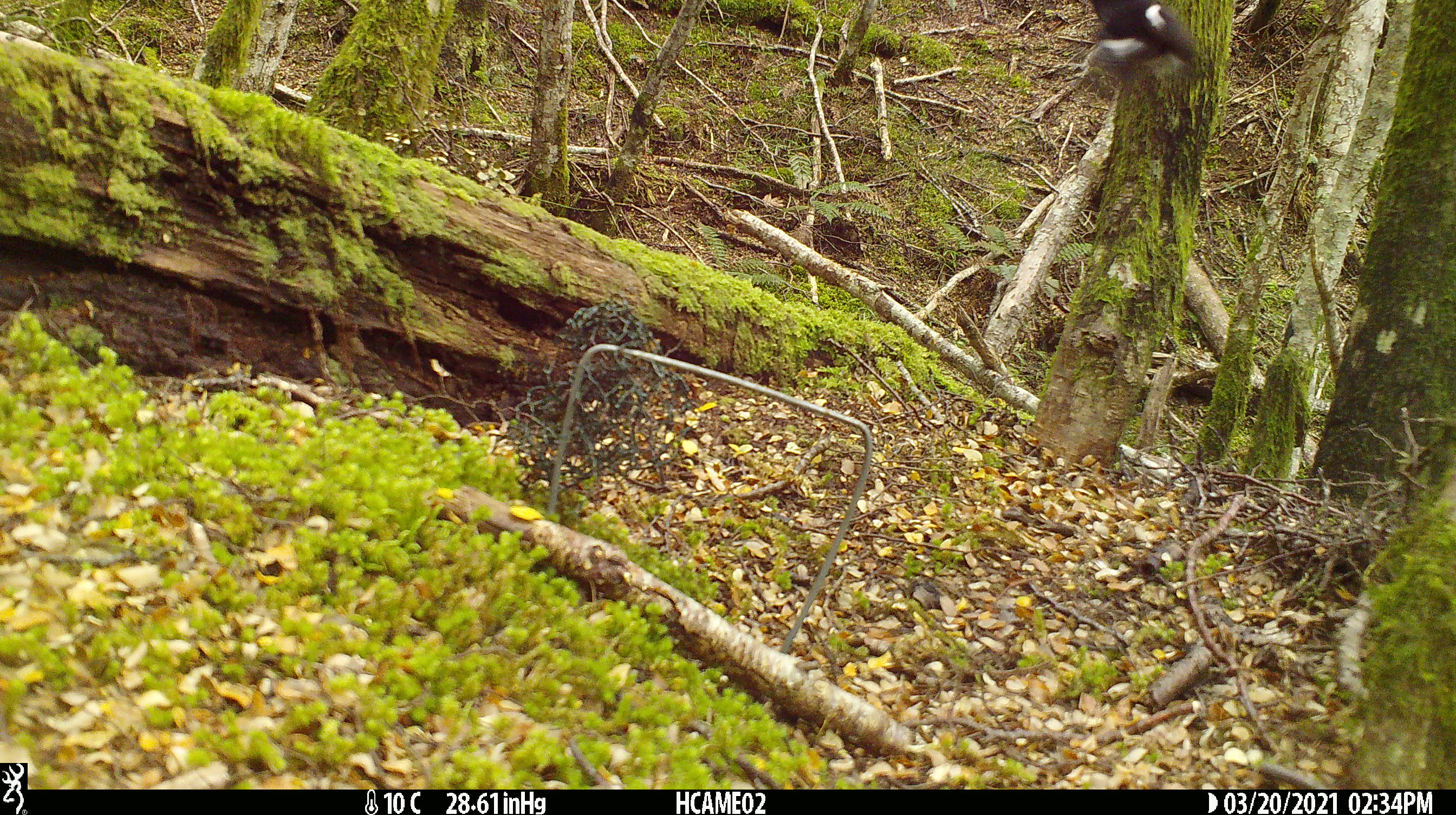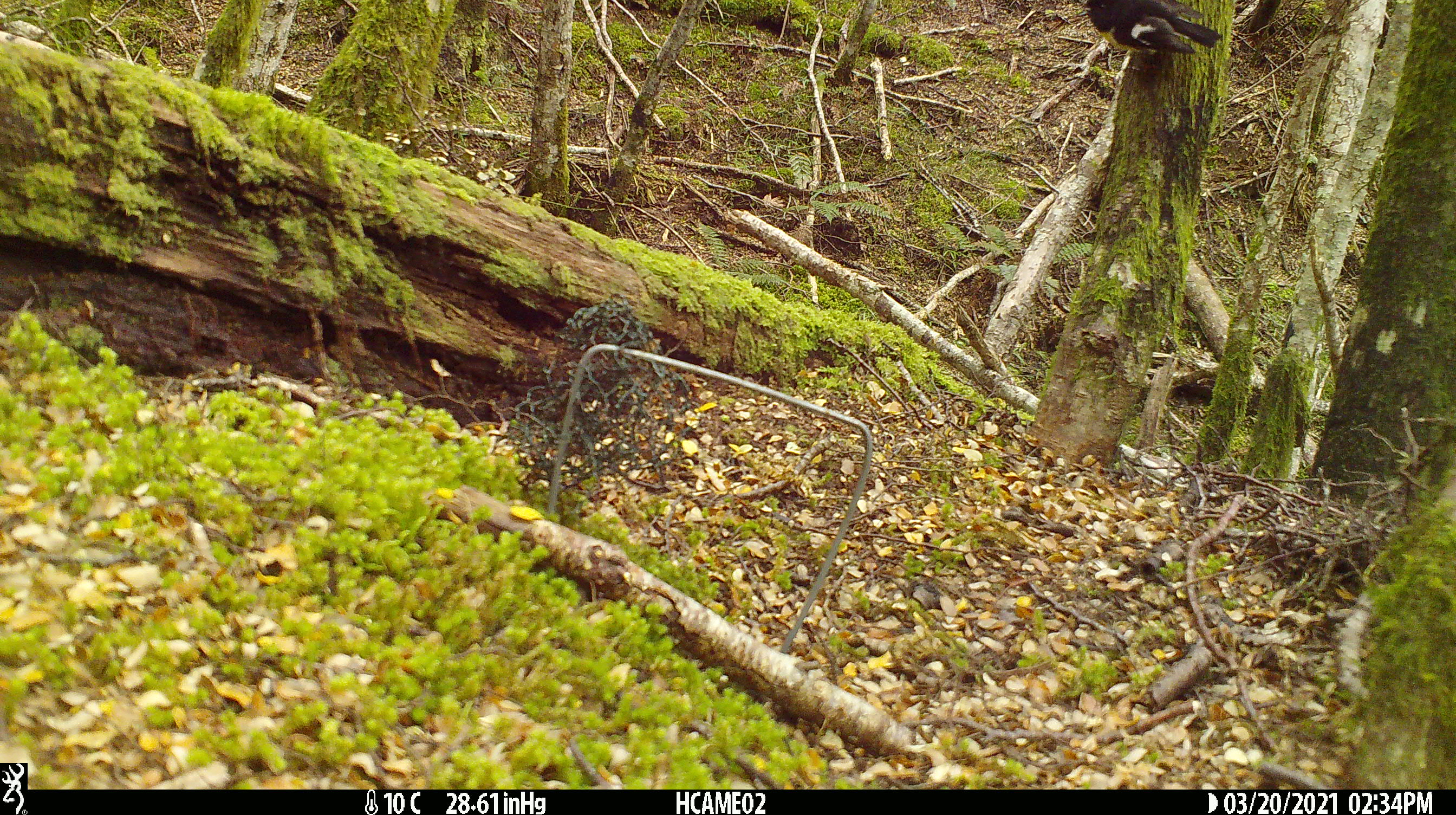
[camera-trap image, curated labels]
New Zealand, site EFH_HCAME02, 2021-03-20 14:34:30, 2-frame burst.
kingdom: Animalia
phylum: Chordata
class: Aves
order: Passeriformes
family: Petroicidae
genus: Petroica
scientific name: Petroica macrocephala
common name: tomtit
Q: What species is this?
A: Tomtit (Petroica macrocephala).